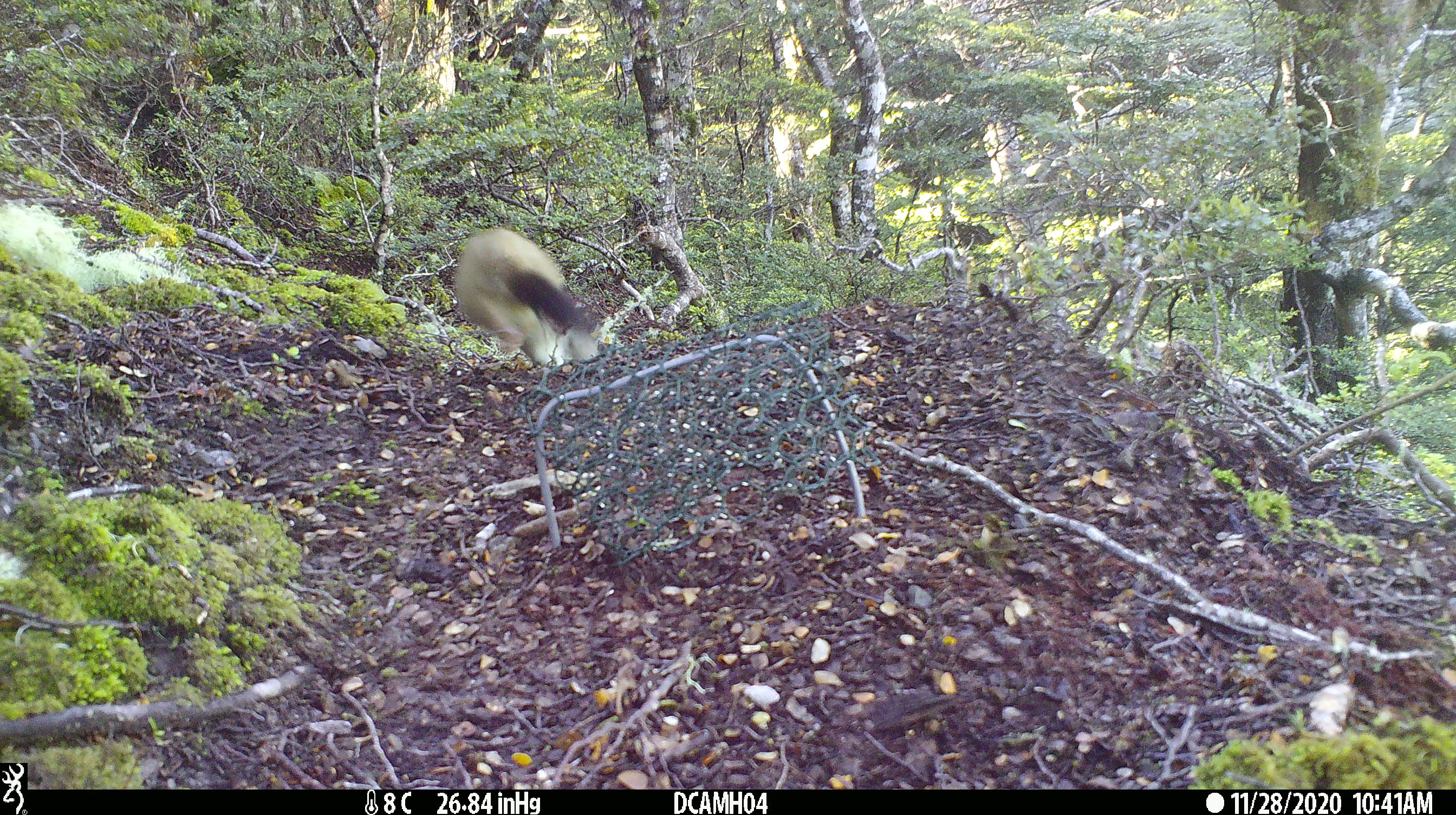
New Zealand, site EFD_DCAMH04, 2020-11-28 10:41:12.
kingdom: Animalia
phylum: Chordata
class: Mammalia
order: Carnivora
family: Mustelidae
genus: Mustela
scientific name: Mustela erminea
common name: stoat